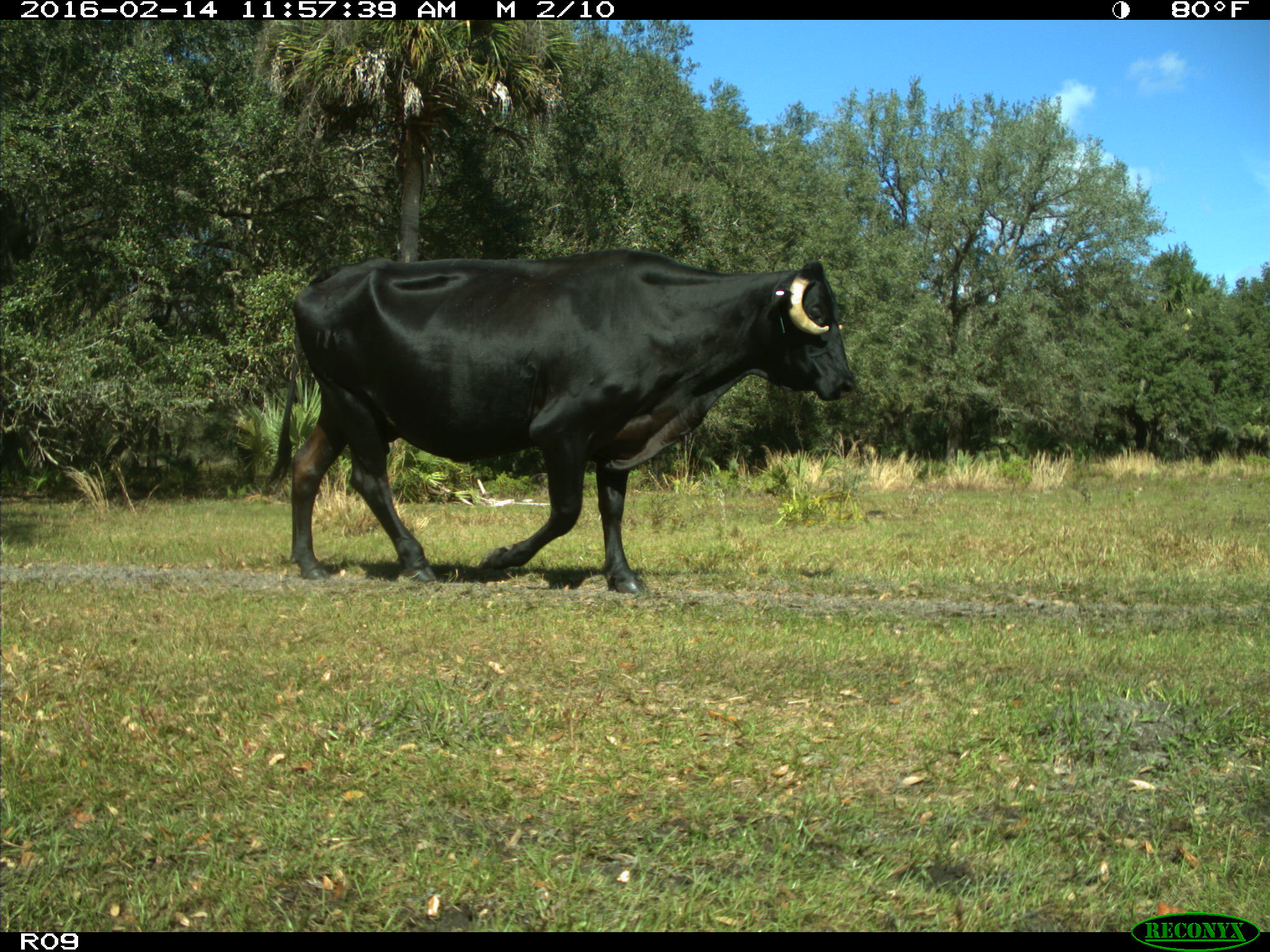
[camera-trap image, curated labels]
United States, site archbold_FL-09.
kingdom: Animalia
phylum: Chordata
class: Mammalia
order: Artiodactyla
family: Bovidae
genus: Bos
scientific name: Bos taurus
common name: domestic cow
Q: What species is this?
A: Bos taurus (domestic cow).